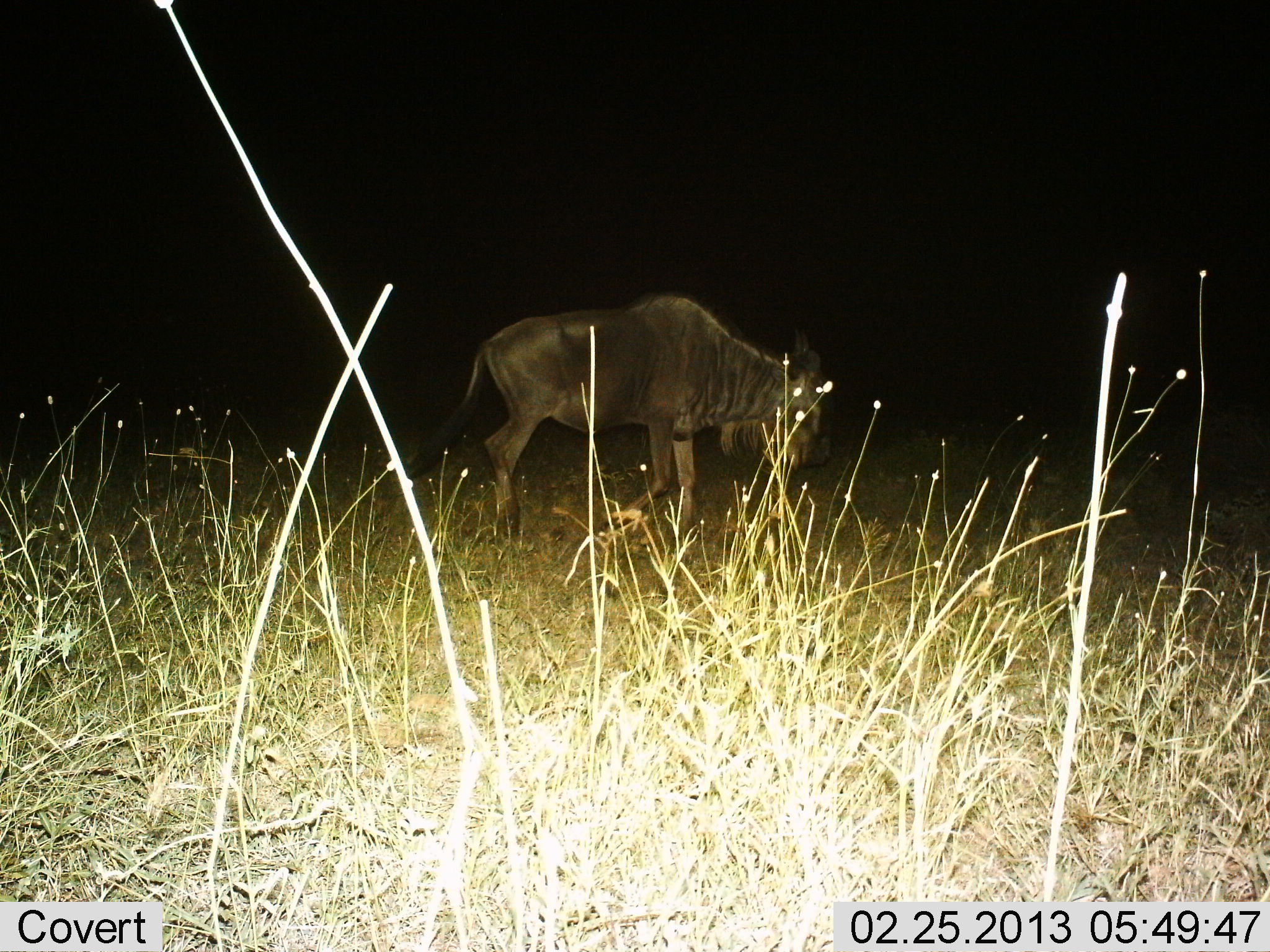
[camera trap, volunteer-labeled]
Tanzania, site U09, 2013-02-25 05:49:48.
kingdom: Animalia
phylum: Chordata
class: Mammalia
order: Artiodactyla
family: Bovidae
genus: Connochaetes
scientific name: Connochaetes taurinus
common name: blue wildebeest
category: wildebeest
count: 1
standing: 30%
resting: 0%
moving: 53%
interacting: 0%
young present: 0%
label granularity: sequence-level